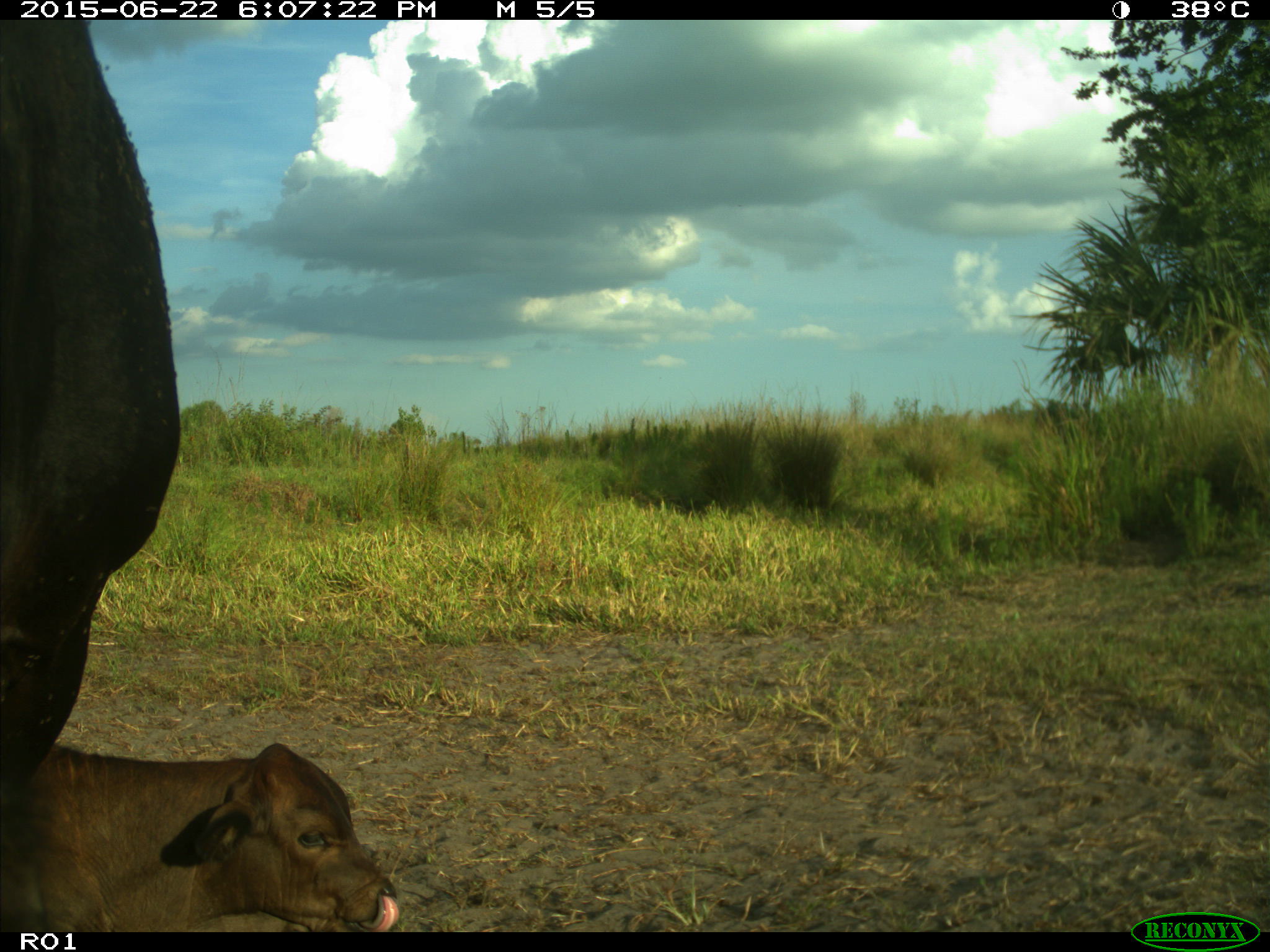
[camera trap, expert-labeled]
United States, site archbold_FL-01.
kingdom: Animalia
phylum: Chordata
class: Mammalia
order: Artiodactyla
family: Bovidae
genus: Bos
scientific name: Bos taurus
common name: domestic cow